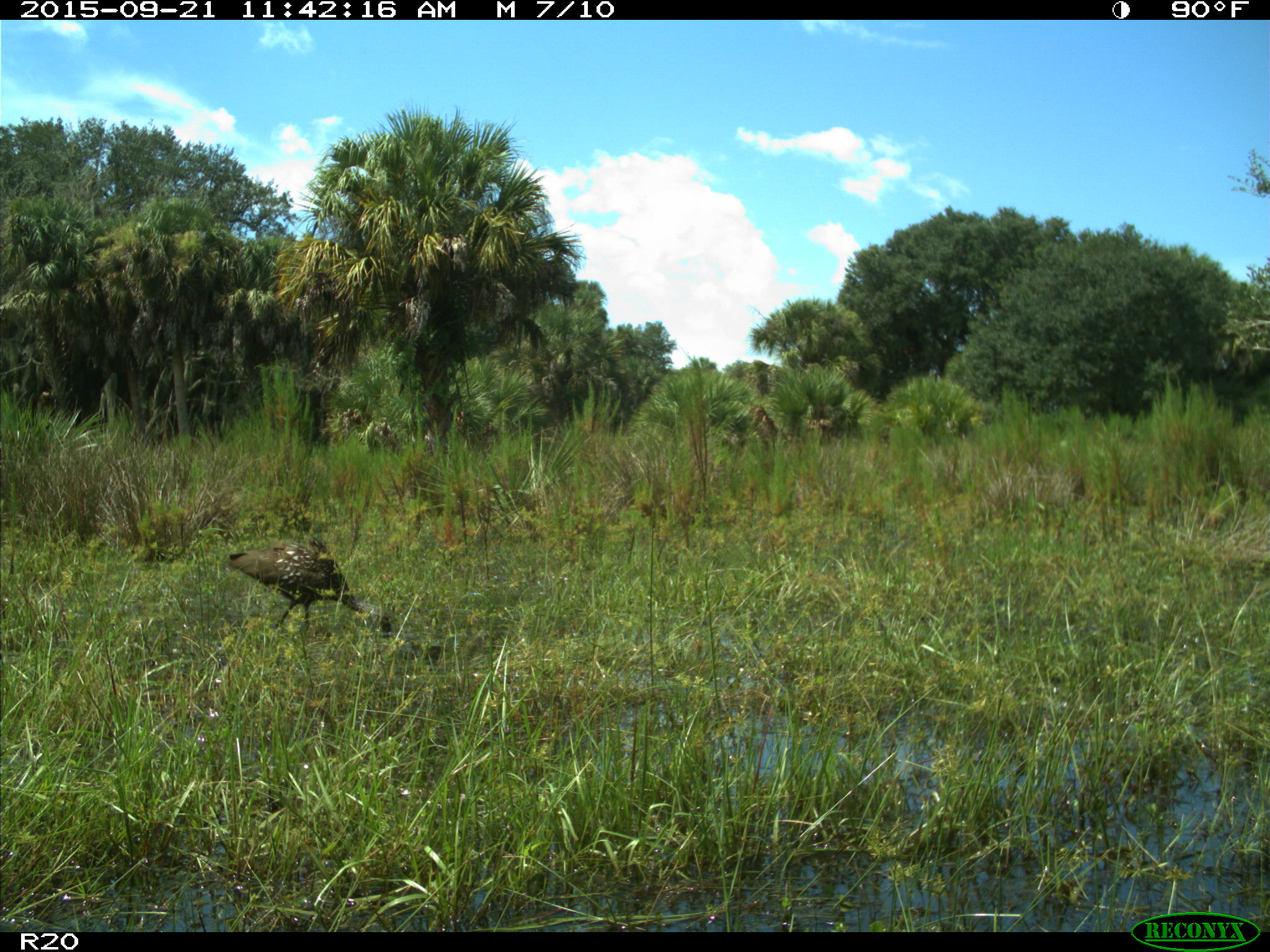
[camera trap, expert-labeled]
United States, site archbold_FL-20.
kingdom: Animalia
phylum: Chordata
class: Aves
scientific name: Aves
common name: birds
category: unidentified bird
Unidentified bird (birds) (Aves).